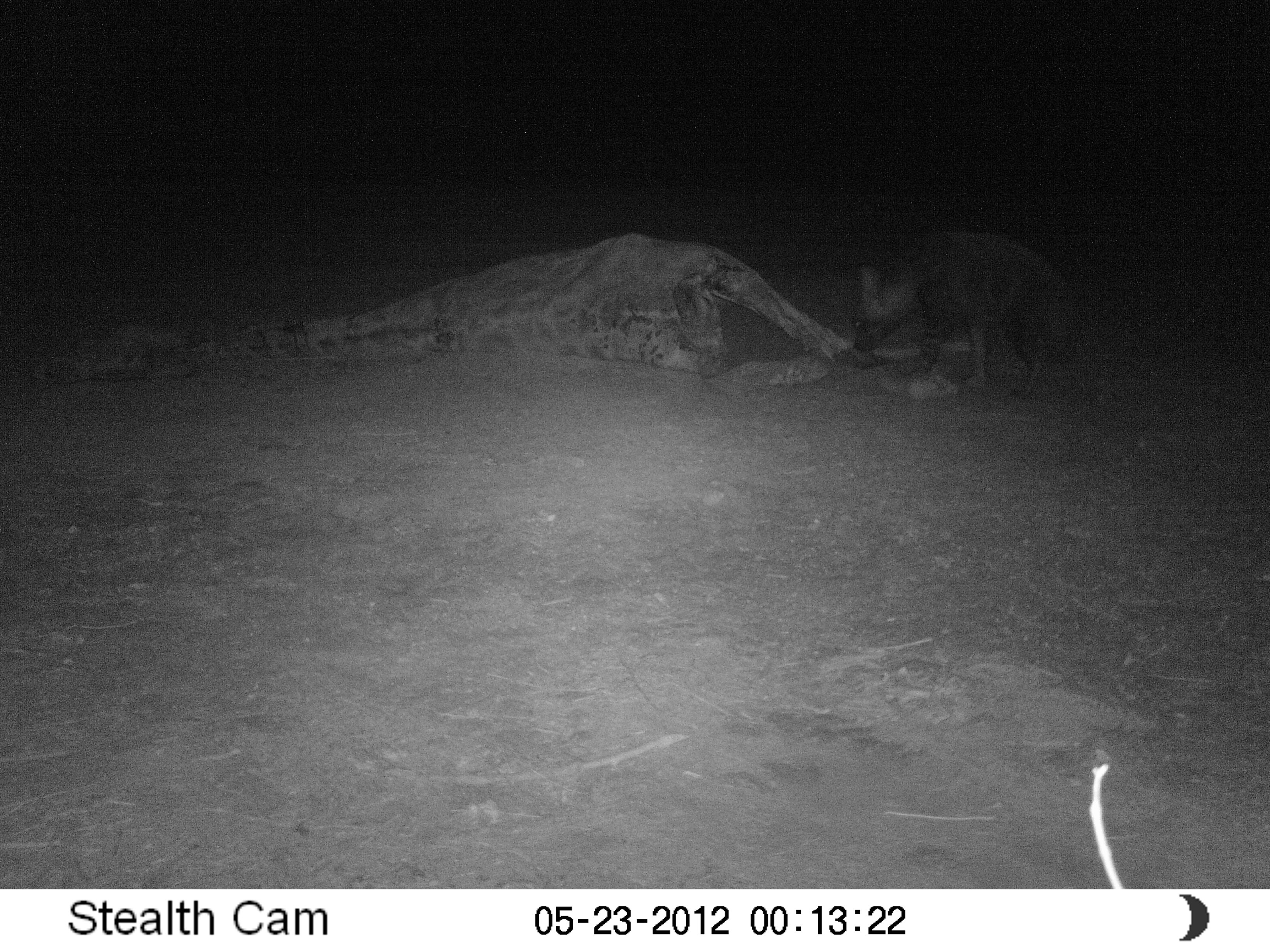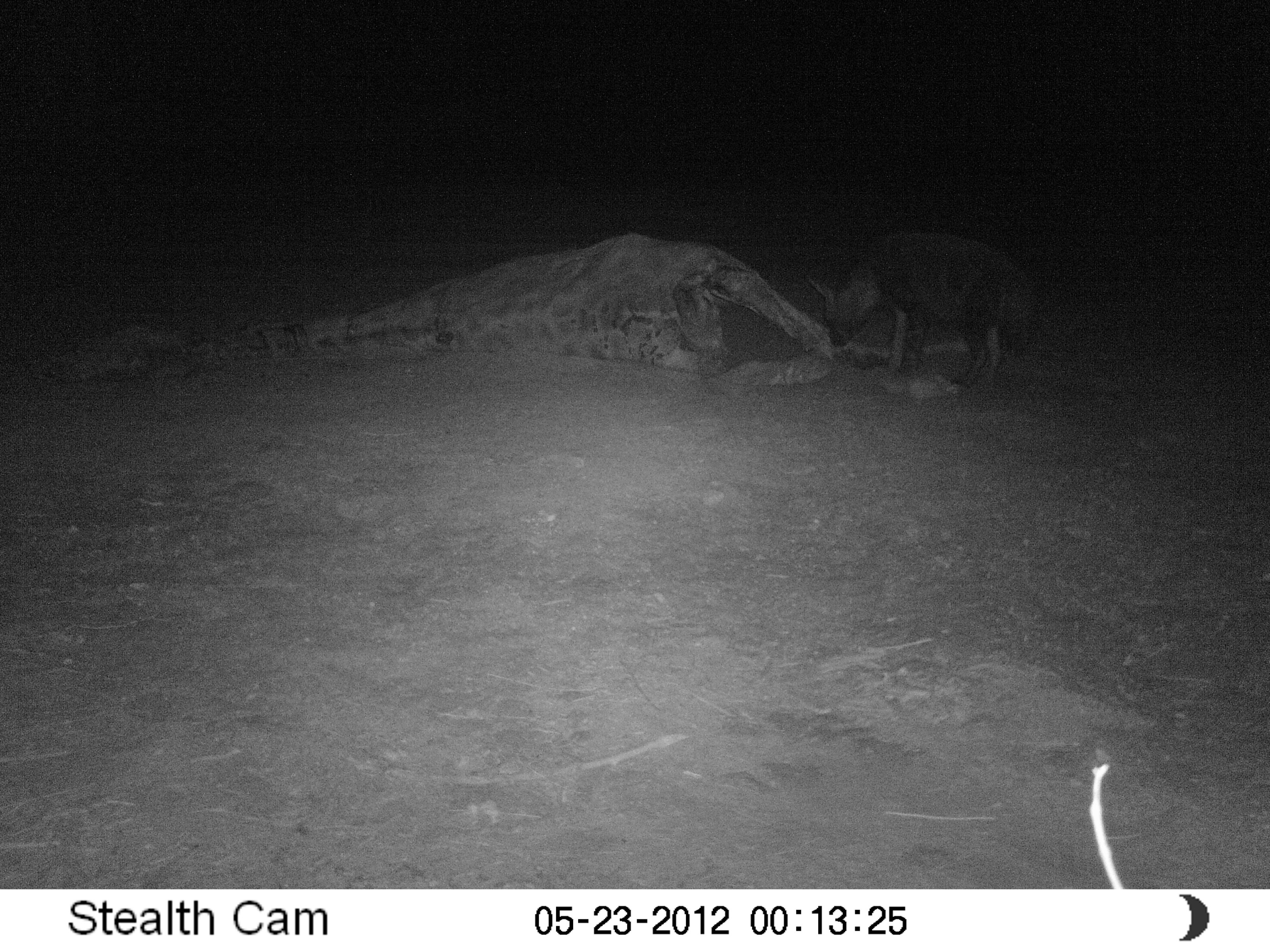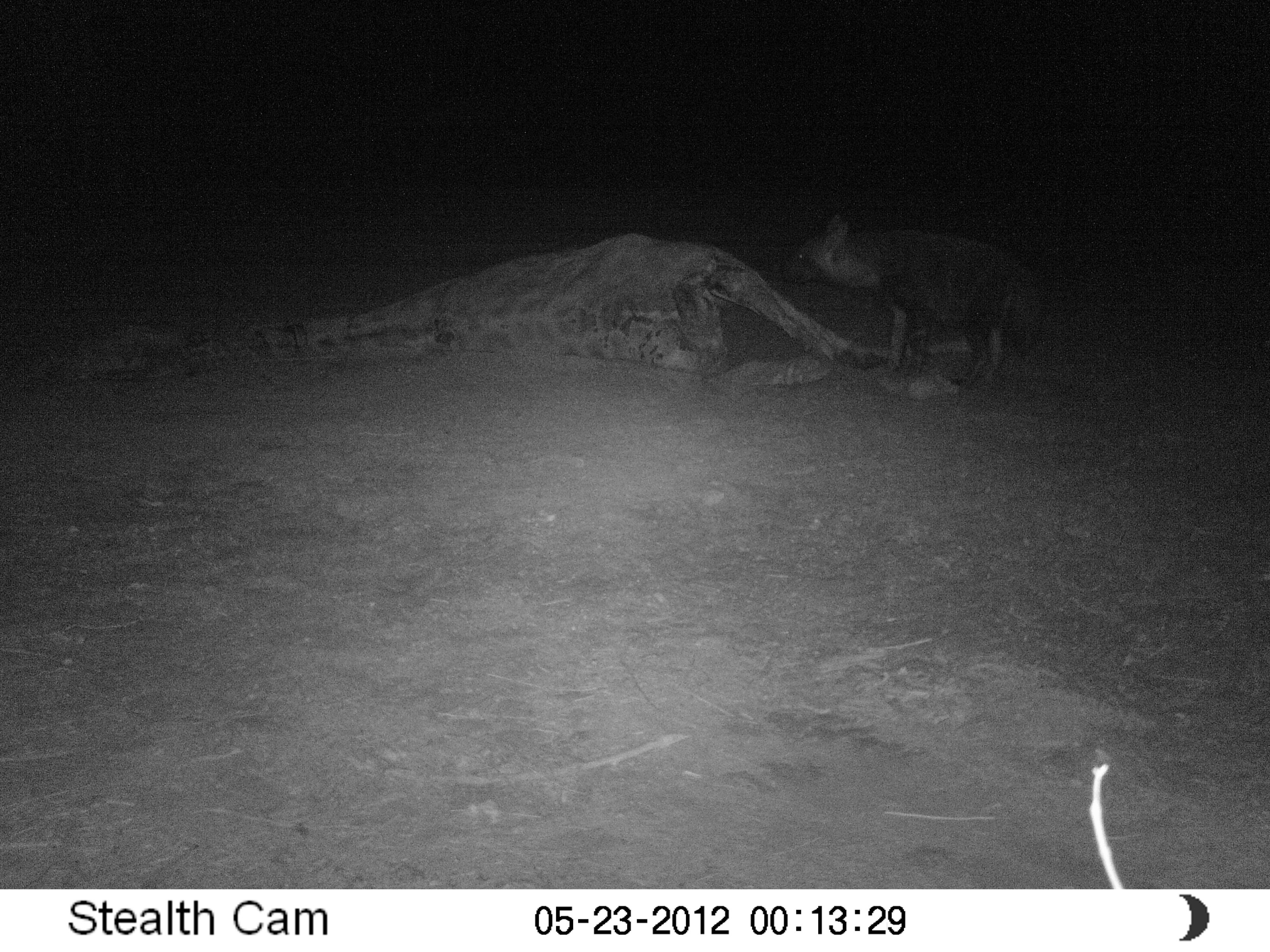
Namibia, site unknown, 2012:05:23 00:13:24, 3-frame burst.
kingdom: Animalia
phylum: Chordata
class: Mammalia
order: Carnivora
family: Hyaenidae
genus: Parahyaena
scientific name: Parahyaena brunnea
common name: brown hyena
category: hyaena brunnea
Hyaena brunnea (brown hyena) (Parahyaena brunnea).